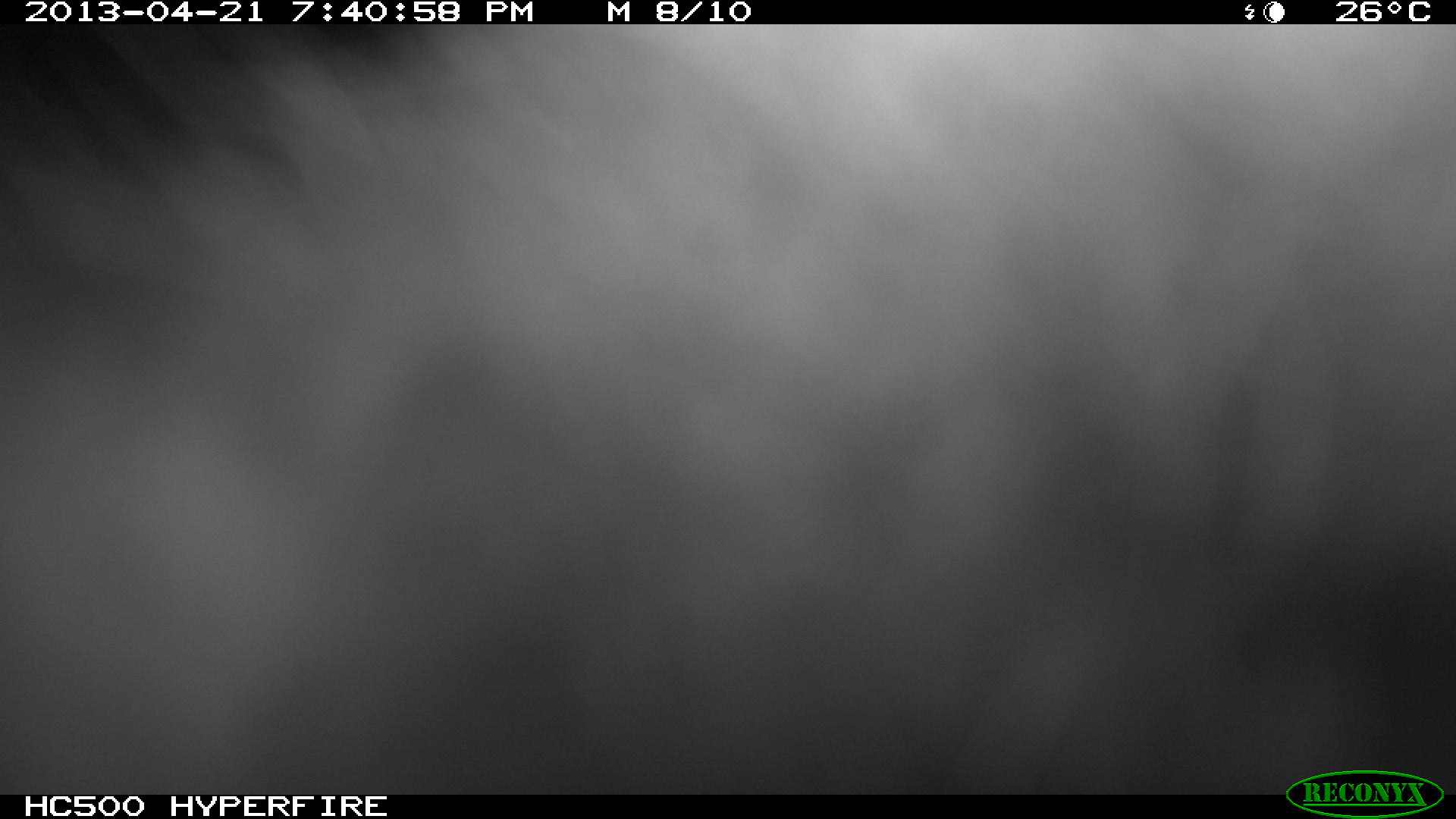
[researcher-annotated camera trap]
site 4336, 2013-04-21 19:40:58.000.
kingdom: Animalia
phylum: Chordata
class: Mammalia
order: Didelphimorphia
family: Didelphidae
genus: Didelphis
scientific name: Didelphis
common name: american opossums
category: didelphis sp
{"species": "didelphis sp (american opossums) (Didelphis)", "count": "1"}